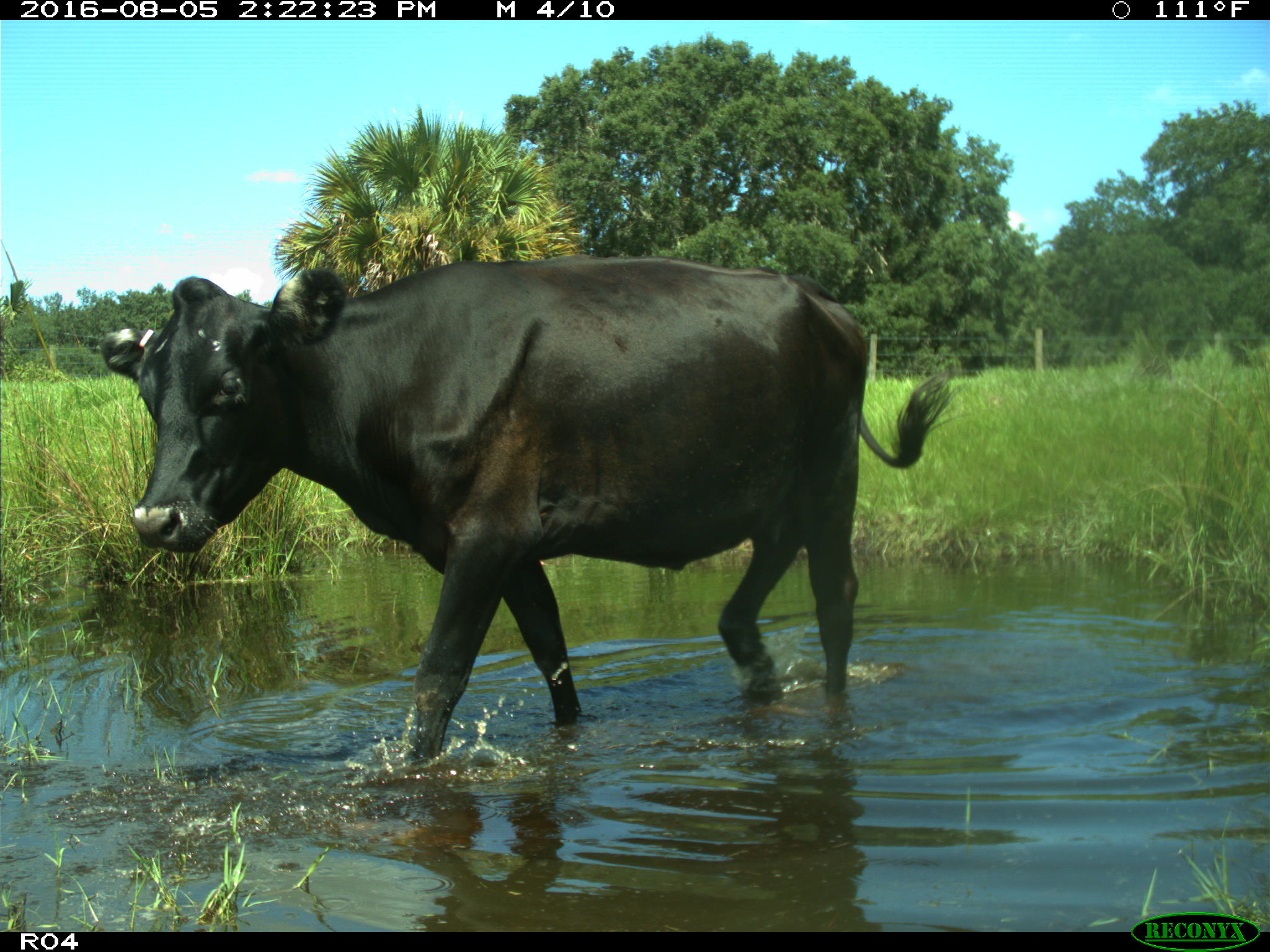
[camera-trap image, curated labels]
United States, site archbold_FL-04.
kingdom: Animalia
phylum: Chordata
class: Mammalia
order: Artiodactyla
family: Bovidae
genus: Bos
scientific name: Bos taurus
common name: domestic cow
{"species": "Bos taurus (domestic cow)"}